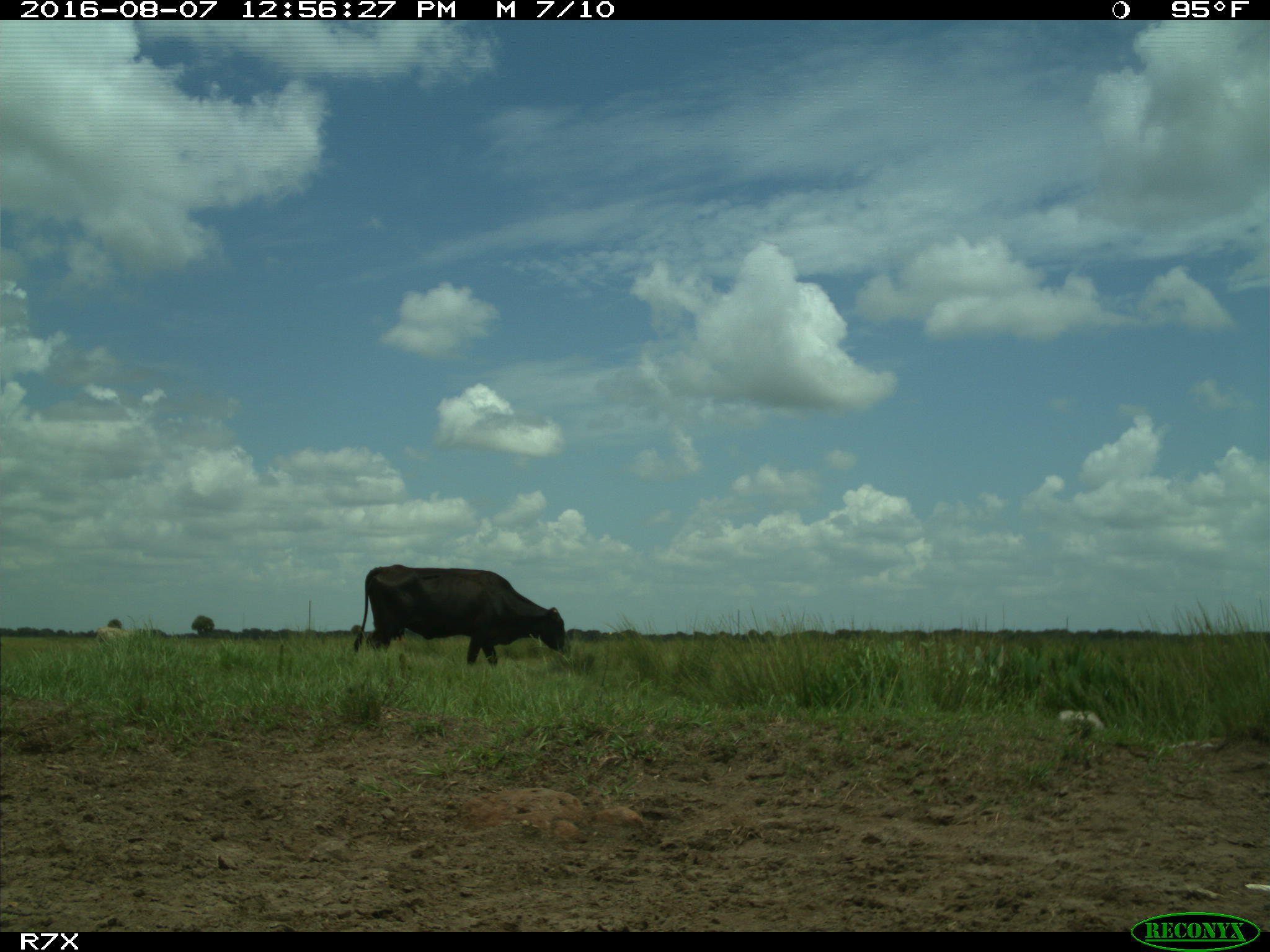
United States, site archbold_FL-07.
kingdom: Animalia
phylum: Chordata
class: Mammalia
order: Artiodactyla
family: Bovidae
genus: Bos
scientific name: Bos taurus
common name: domestic cow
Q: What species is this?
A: Bos taurus (domestic cow).